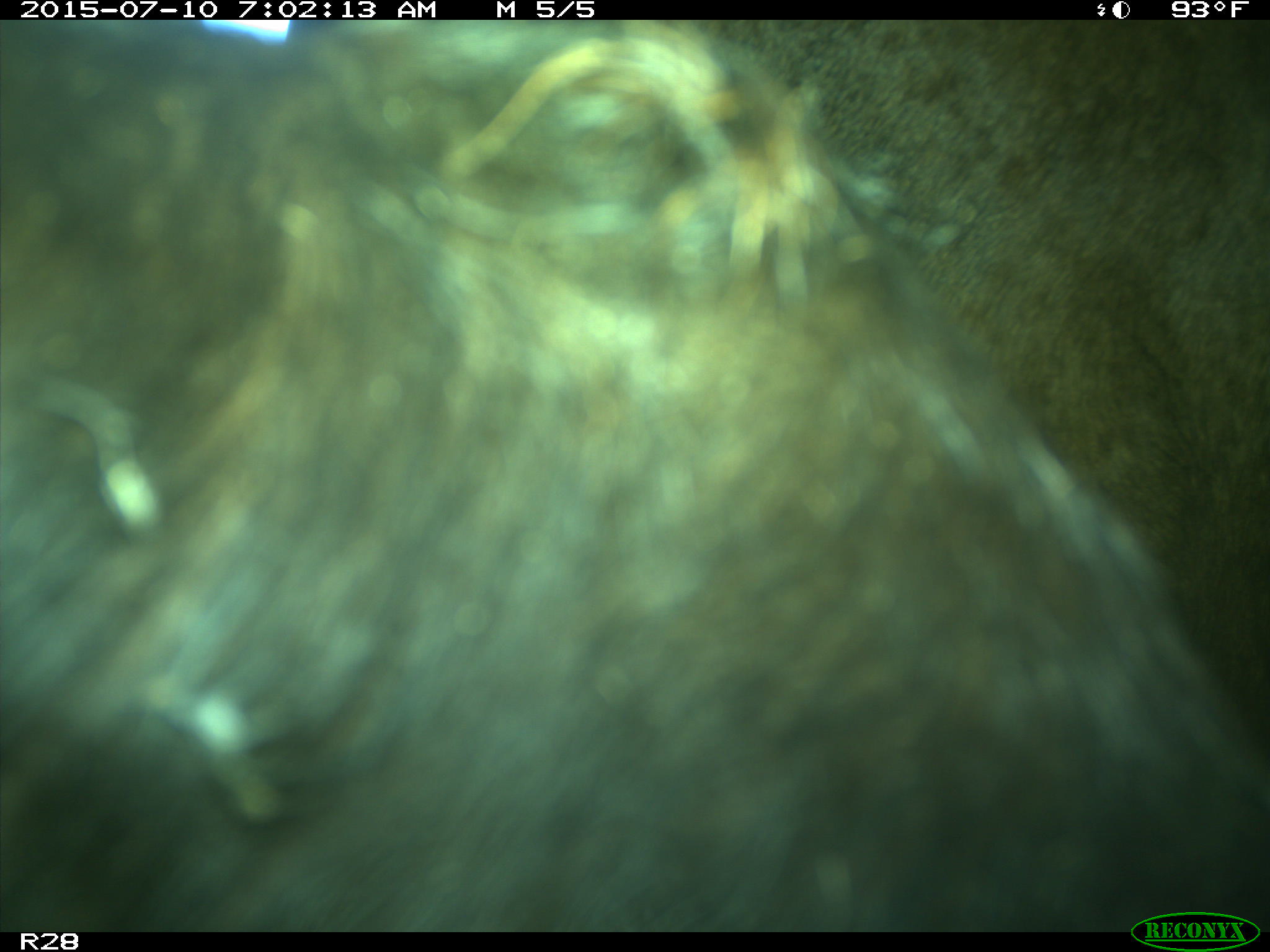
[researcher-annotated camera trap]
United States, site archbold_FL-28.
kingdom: Animalia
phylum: Chordata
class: Mammalia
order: Artiodactyla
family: Bovidae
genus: Bos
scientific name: Bos taurus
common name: domestic cow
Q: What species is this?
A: Bos taurus (domestic cow).